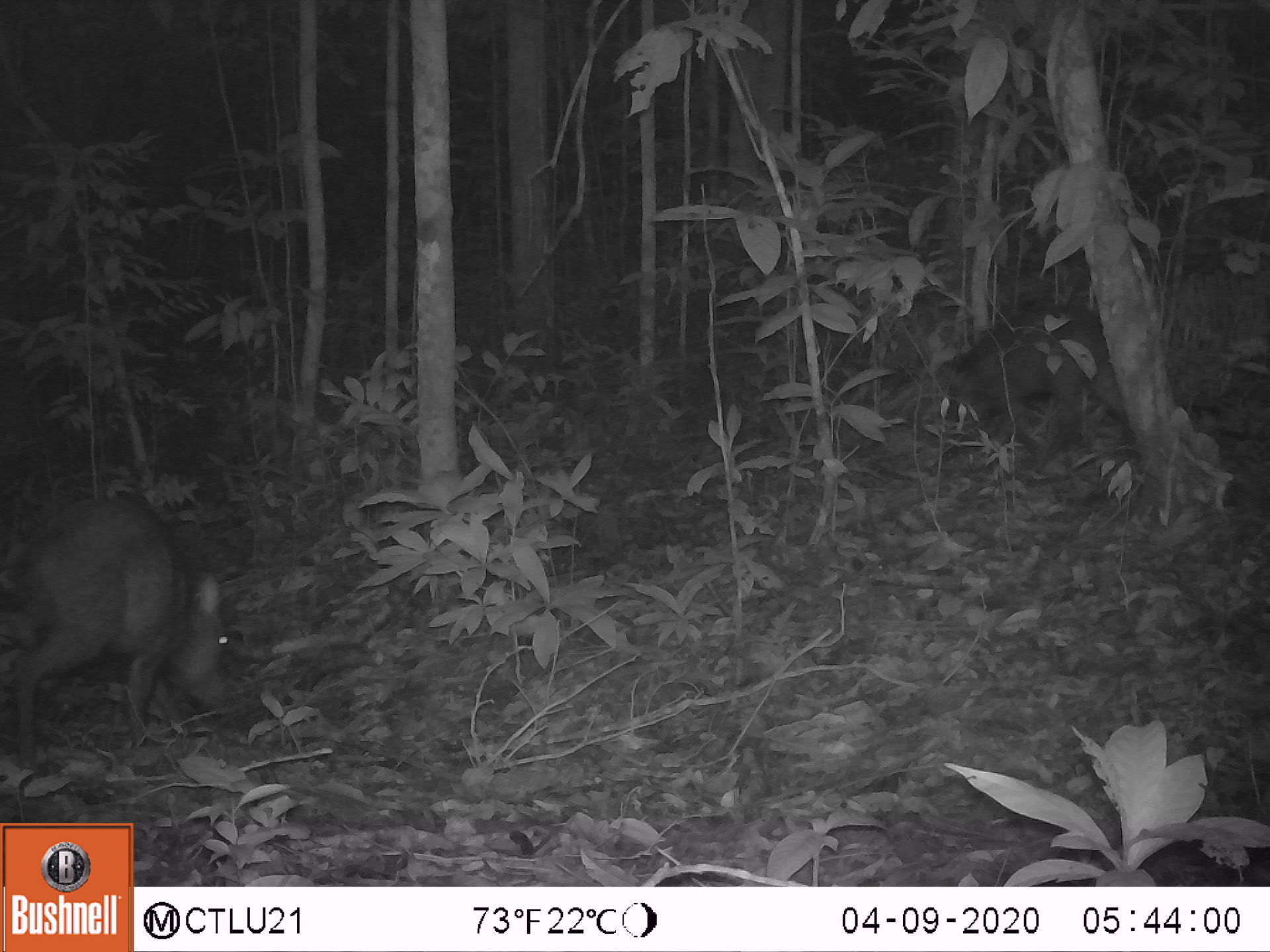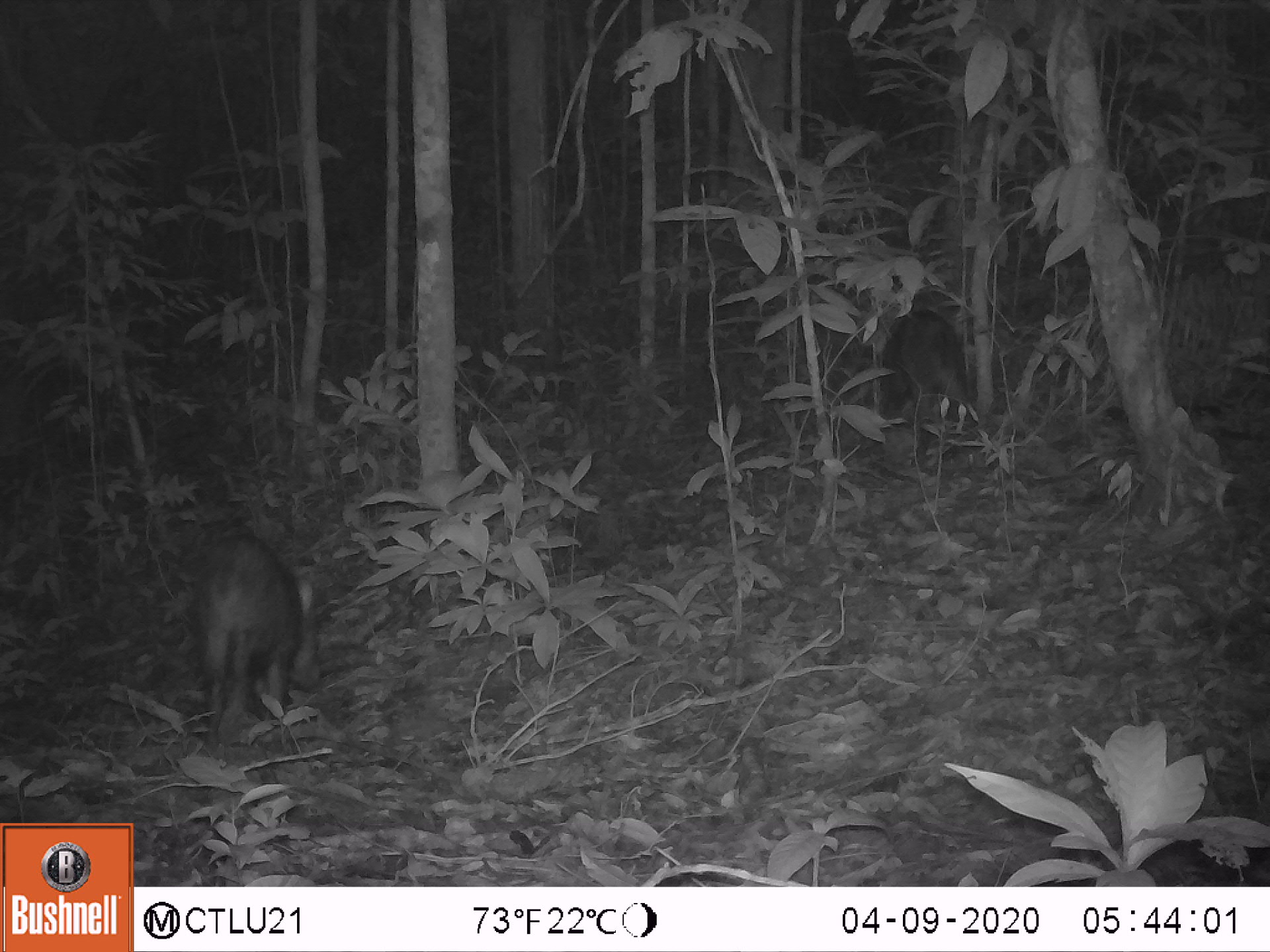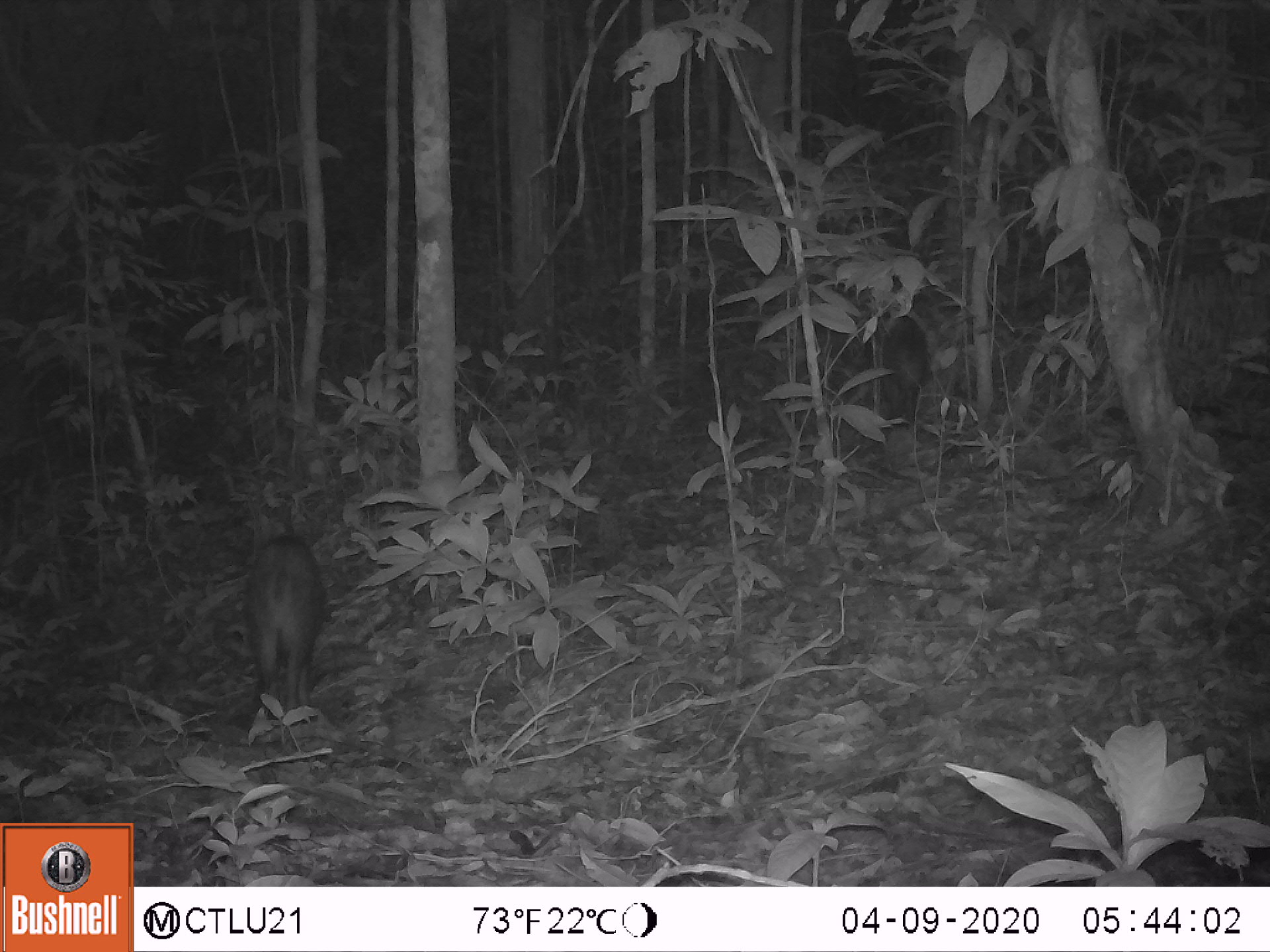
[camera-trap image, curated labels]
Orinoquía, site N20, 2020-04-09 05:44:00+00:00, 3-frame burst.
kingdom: Animalia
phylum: Chordata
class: Mammalia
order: Artiodactyla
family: Tayassuidae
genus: Pecari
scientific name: Pecari tajacu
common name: collared peccary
Collared peccary (Pecari tajacu).